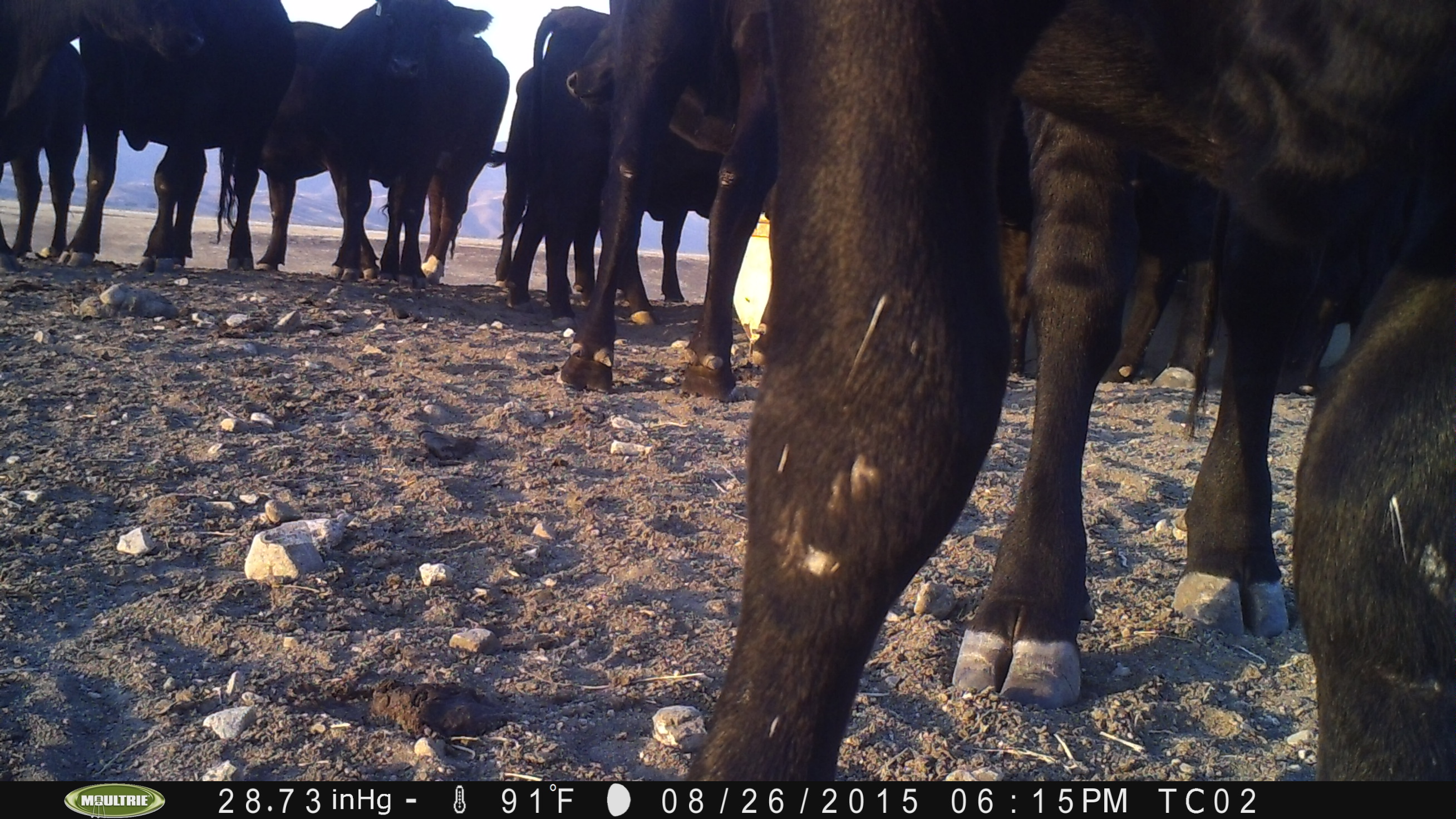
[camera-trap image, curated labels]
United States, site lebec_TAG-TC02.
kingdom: Animalia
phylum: Chordata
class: Mammalia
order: Artiodactyla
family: Bovidae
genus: Bos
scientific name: Bos taurus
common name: domestic cow